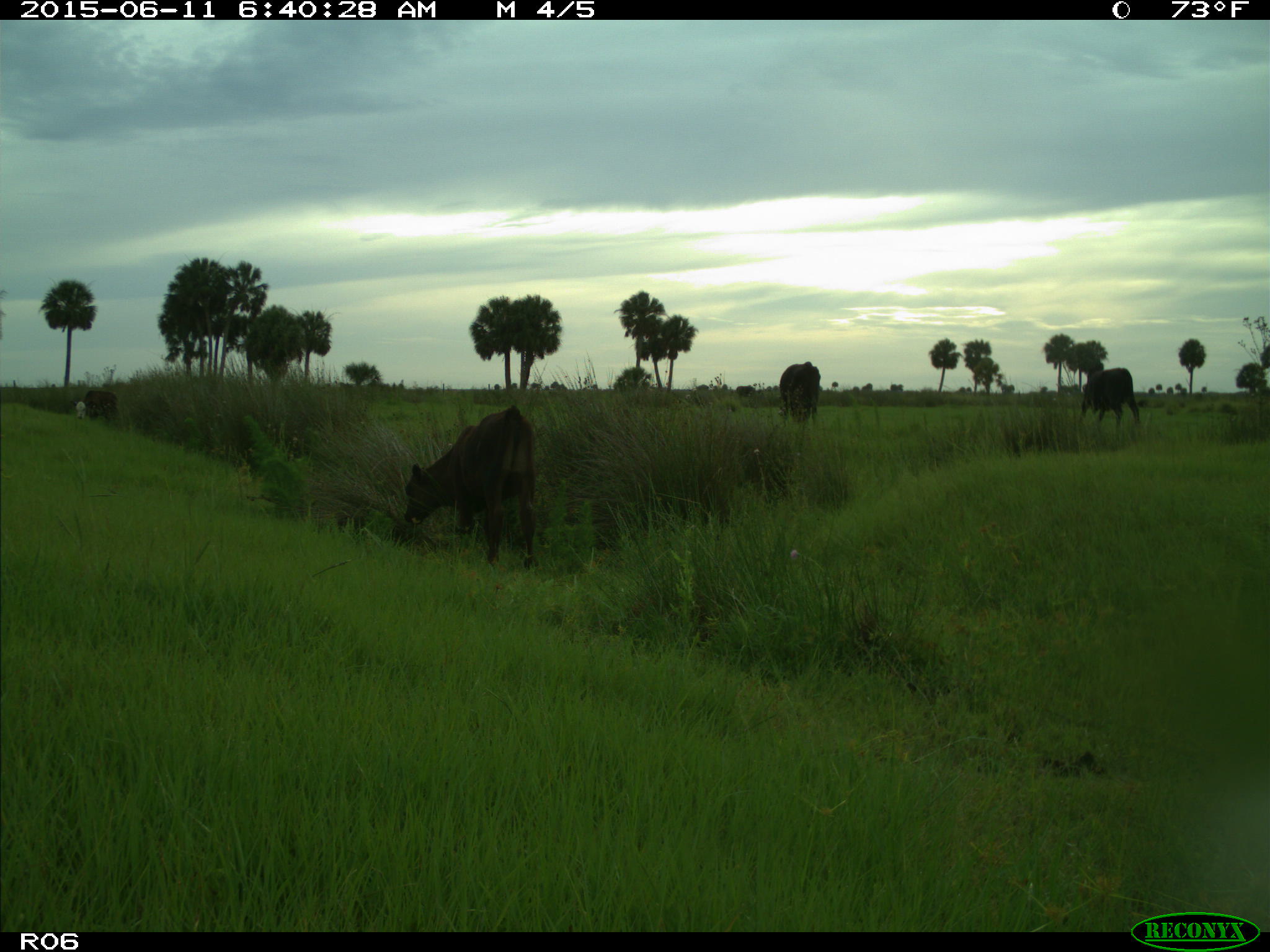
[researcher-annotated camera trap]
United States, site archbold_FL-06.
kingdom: Animalia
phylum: Chordata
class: Mammalia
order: Artiodactyla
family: Bovidae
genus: Bos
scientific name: Bos taurus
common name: domestic cow